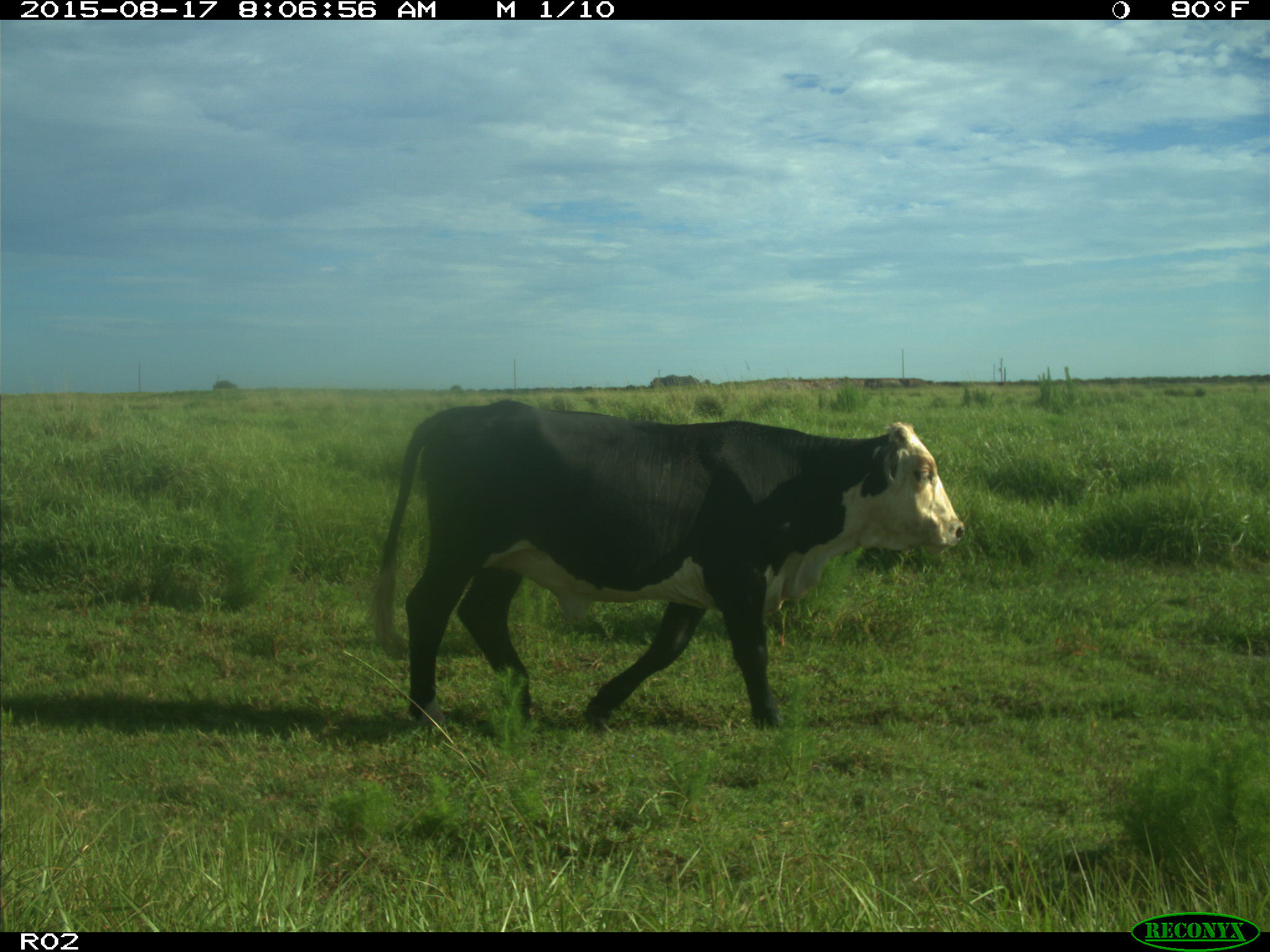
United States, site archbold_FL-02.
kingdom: Animalia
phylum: Chordata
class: Mammalia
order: Artiodactyla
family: Bovidae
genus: Bos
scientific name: Bos taurus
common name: domestic cow